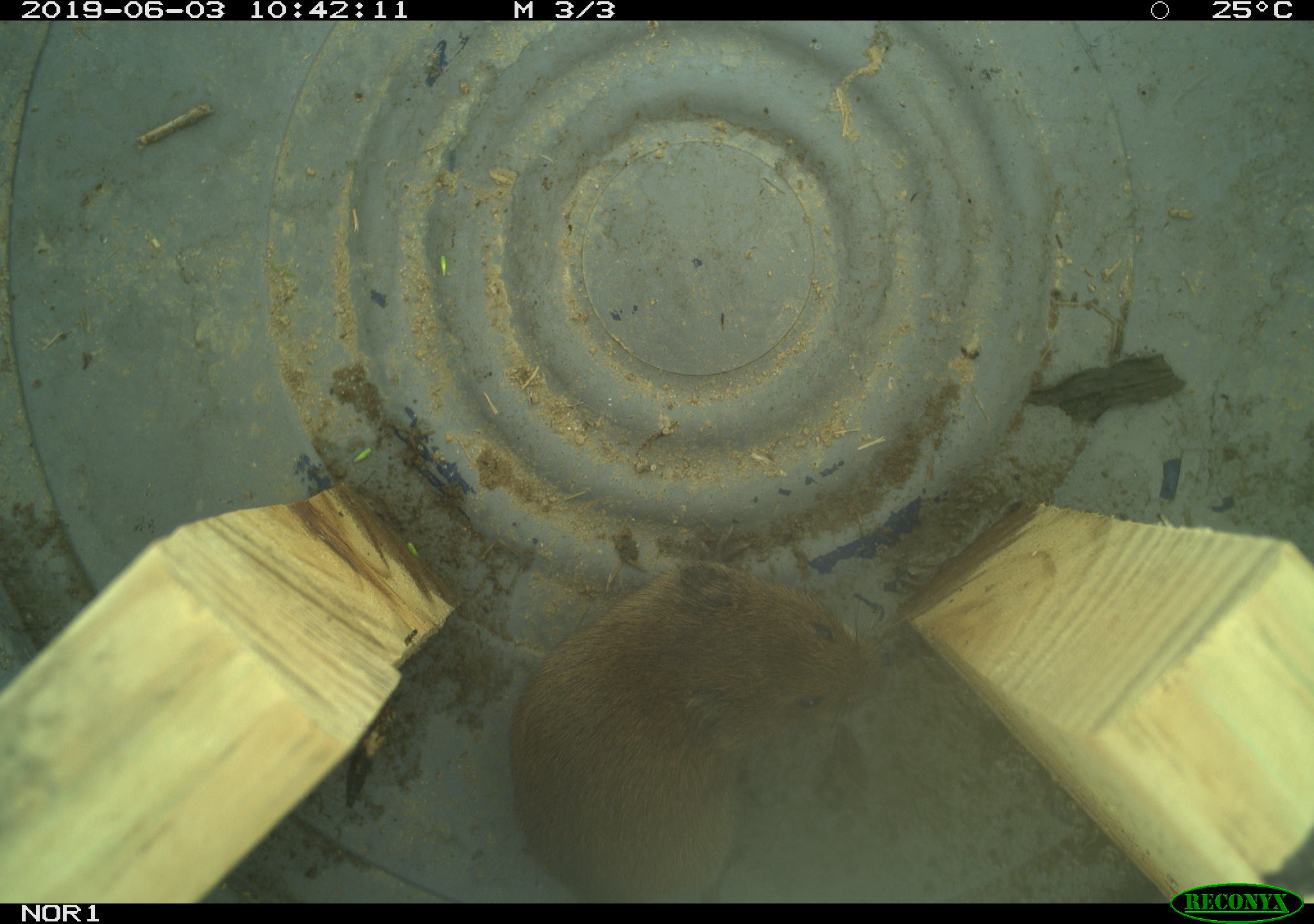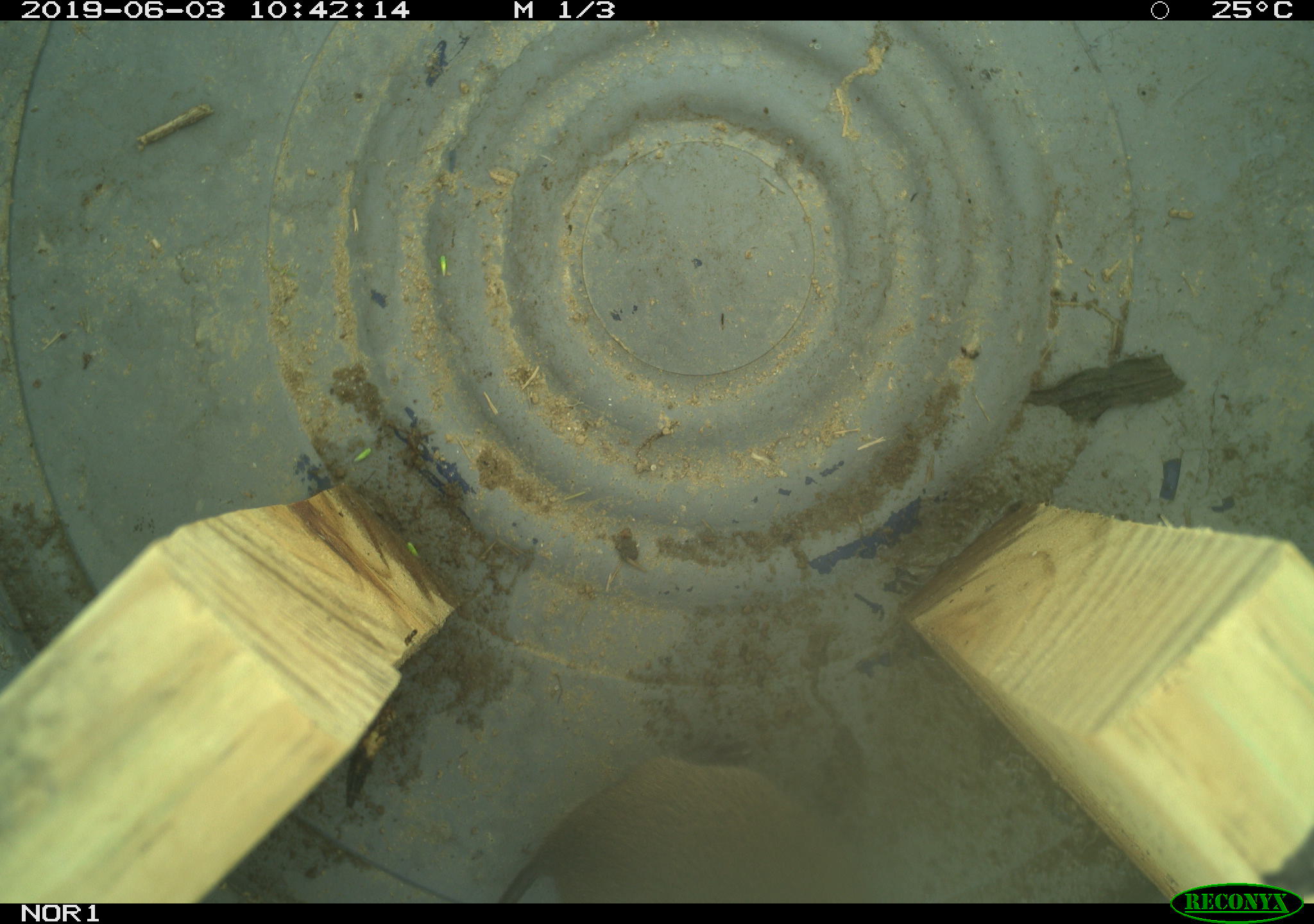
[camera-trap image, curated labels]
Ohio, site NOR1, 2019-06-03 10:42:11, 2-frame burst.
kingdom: Animalia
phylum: Chordata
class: Mammalia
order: Rodentia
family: Cricetidae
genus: Microtus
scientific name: Microtus pennsylvanicus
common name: meadow vole